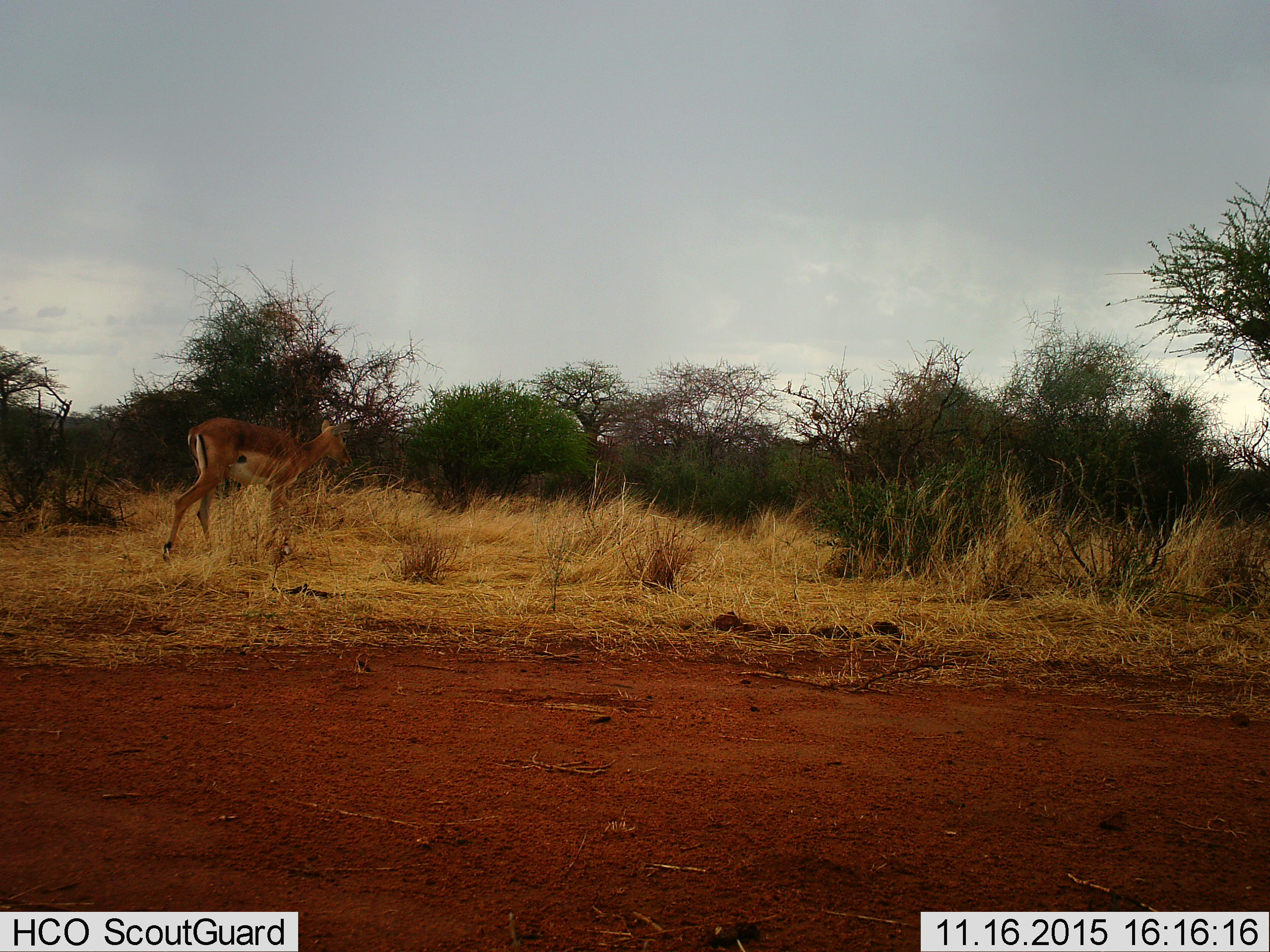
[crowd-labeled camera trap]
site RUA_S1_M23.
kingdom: Animalia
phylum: Chordata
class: Mammalia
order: Artiodactyla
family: Bovidae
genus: Aepyceros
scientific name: Aepyceros melampus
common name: impala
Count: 1.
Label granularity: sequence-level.